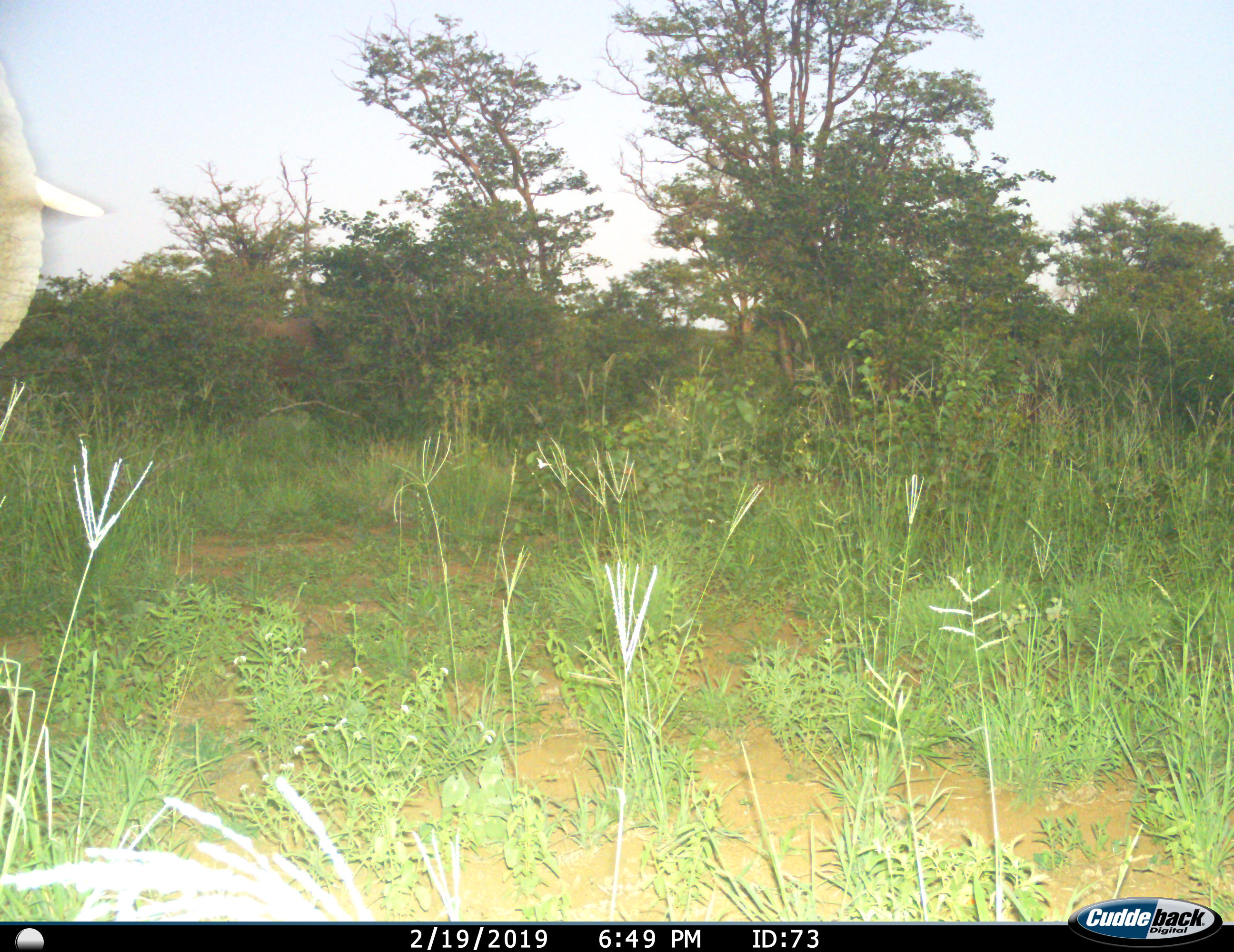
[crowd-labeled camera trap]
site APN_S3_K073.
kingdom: Animalia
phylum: Chordata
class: Mammalia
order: Proboscidea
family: Elephantidae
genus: Loxodonta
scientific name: Loxodonta africana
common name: african bush elephant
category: elephant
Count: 1.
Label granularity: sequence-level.